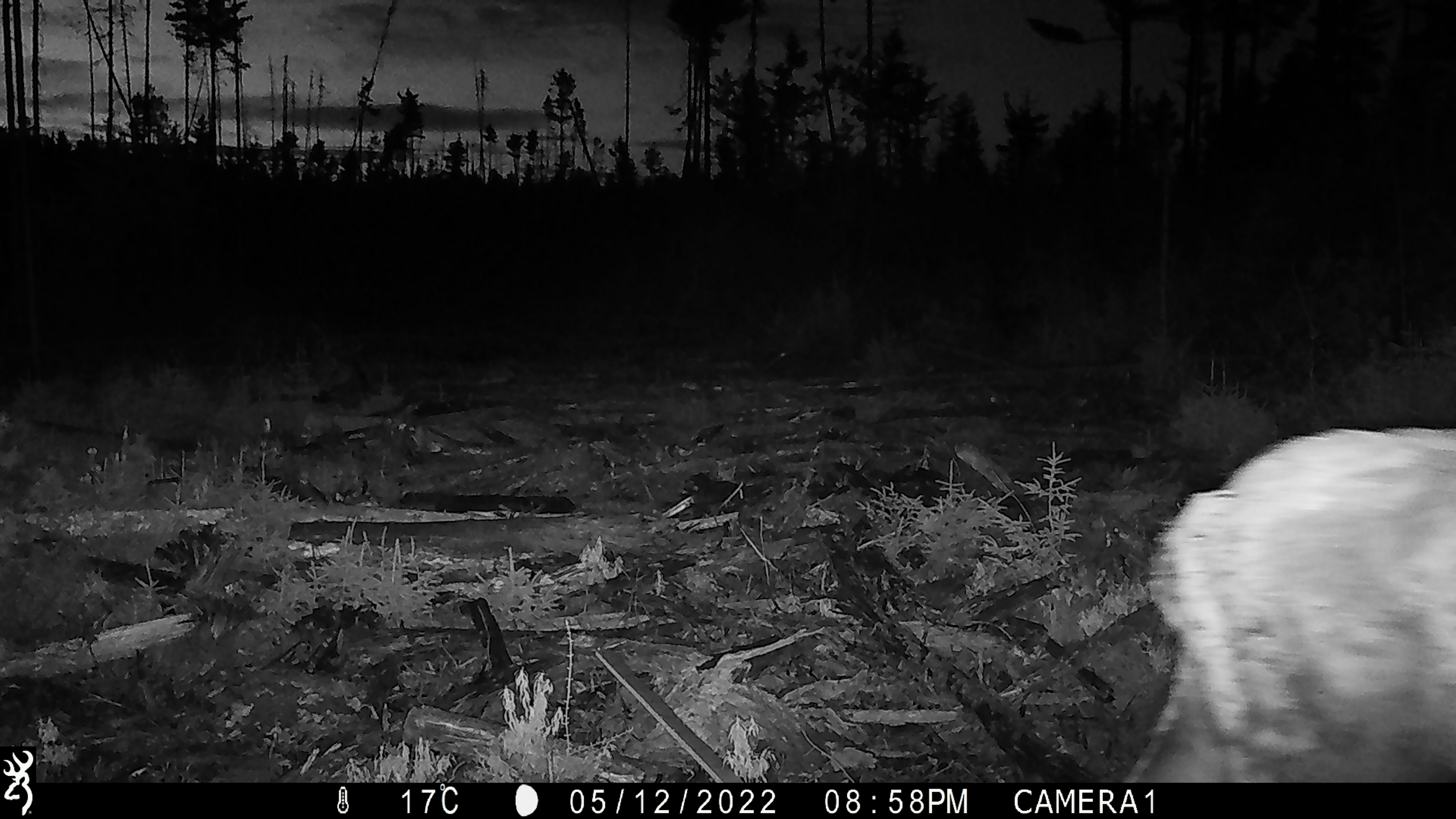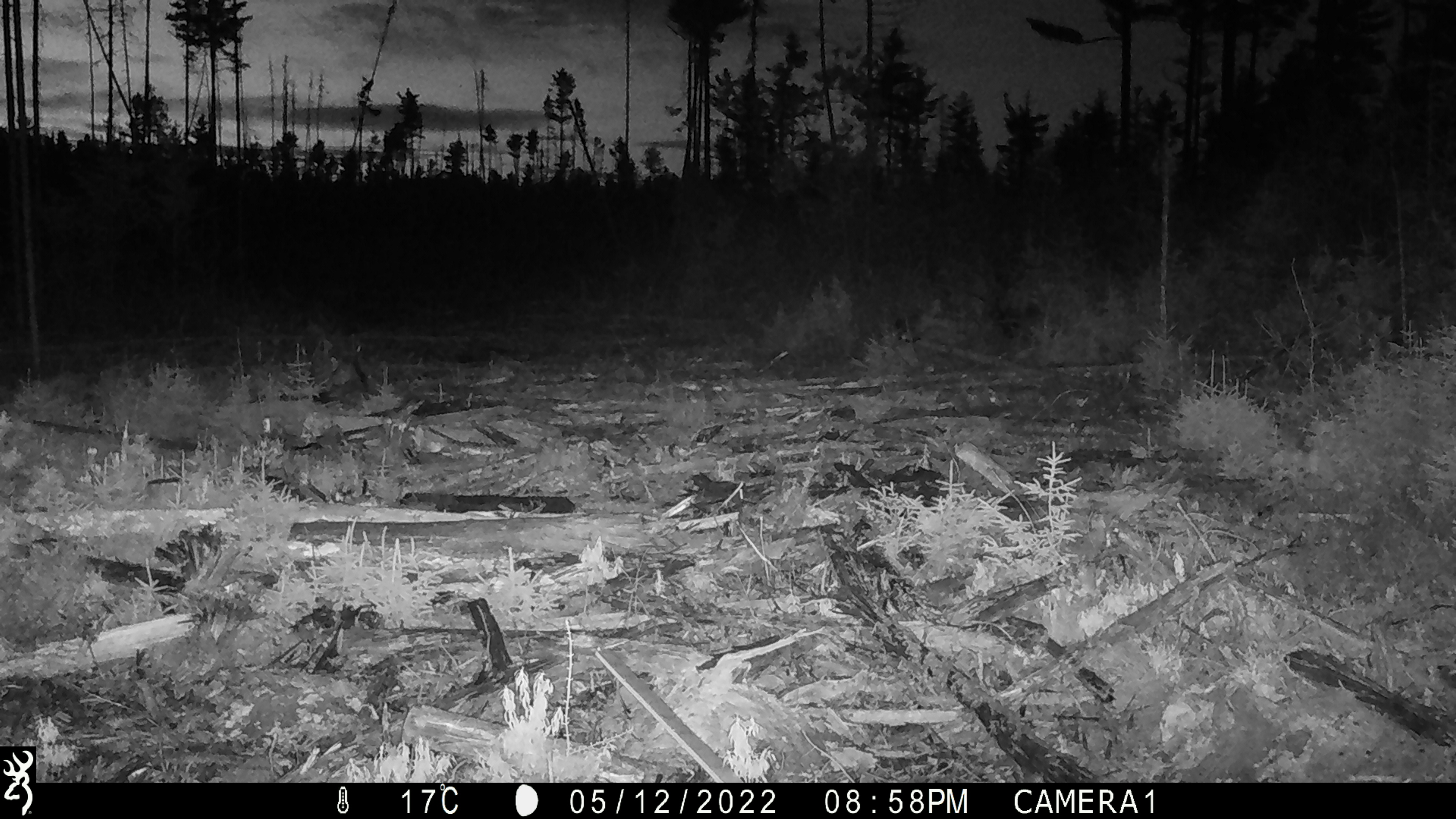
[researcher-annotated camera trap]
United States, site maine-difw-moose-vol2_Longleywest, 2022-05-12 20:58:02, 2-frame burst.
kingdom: Animalia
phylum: Chordata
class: Mammalia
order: Artiodactyla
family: Cervidae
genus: Alces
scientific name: Alces alces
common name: moose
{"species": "moose (Alces alces)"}